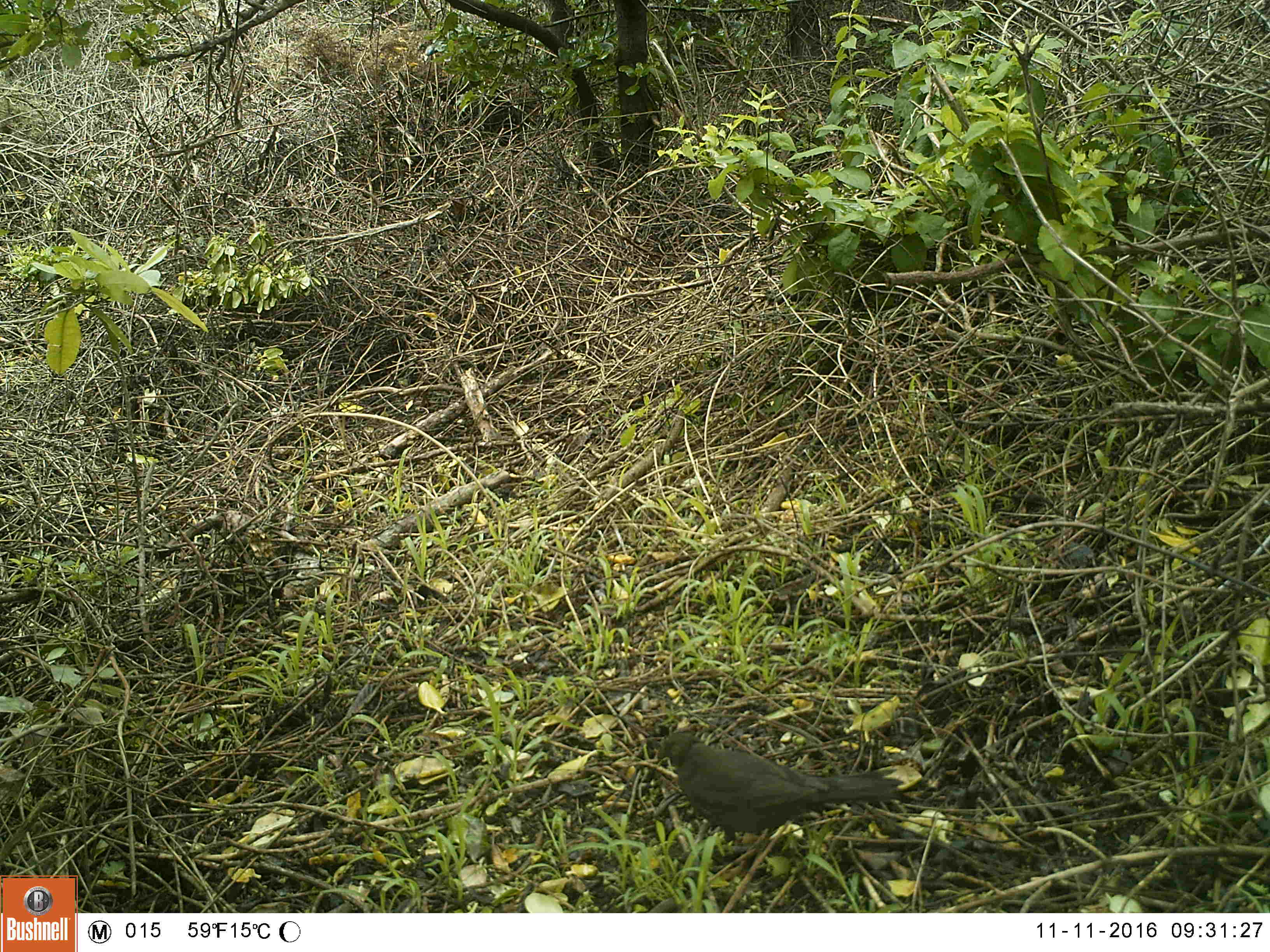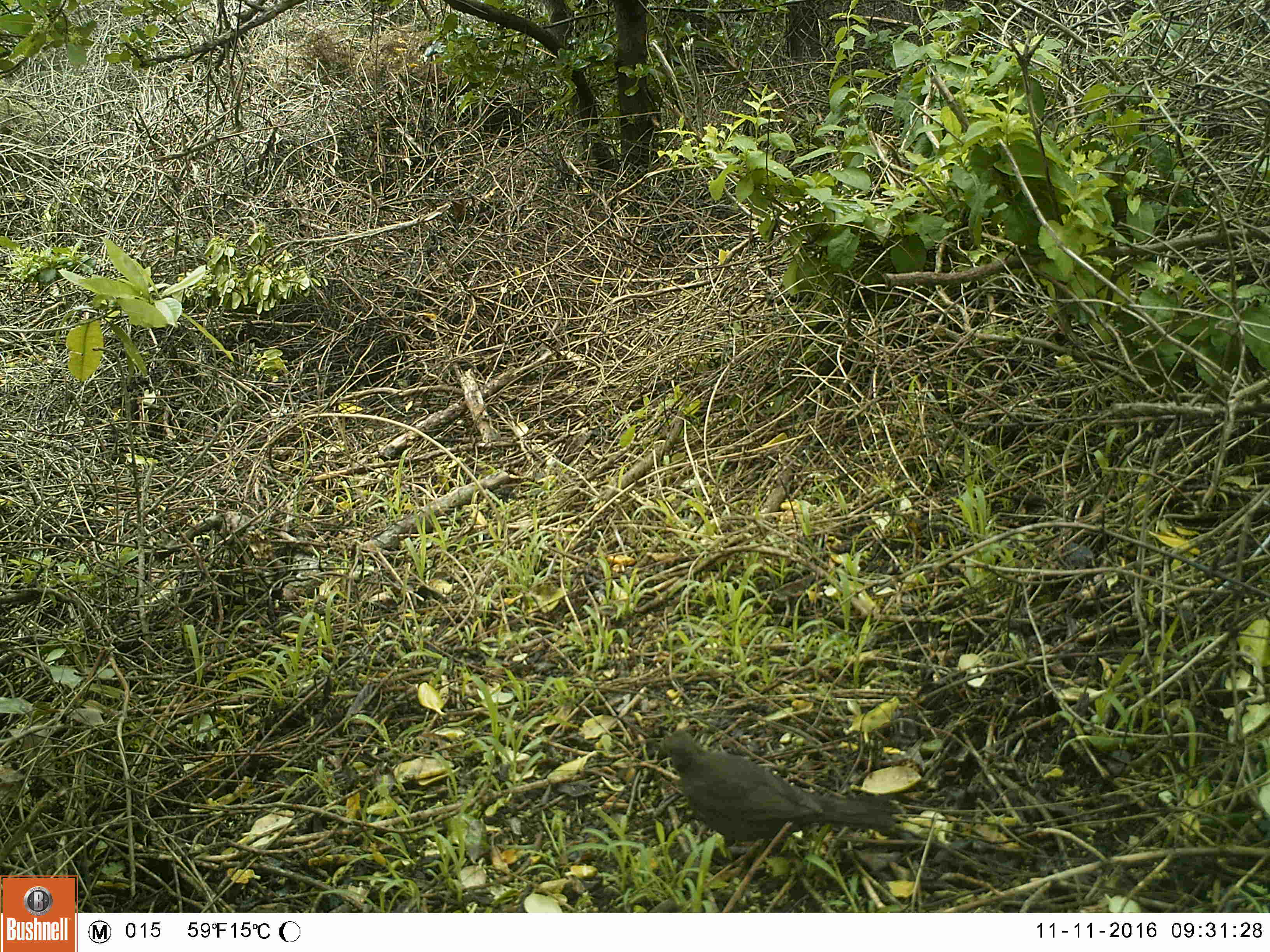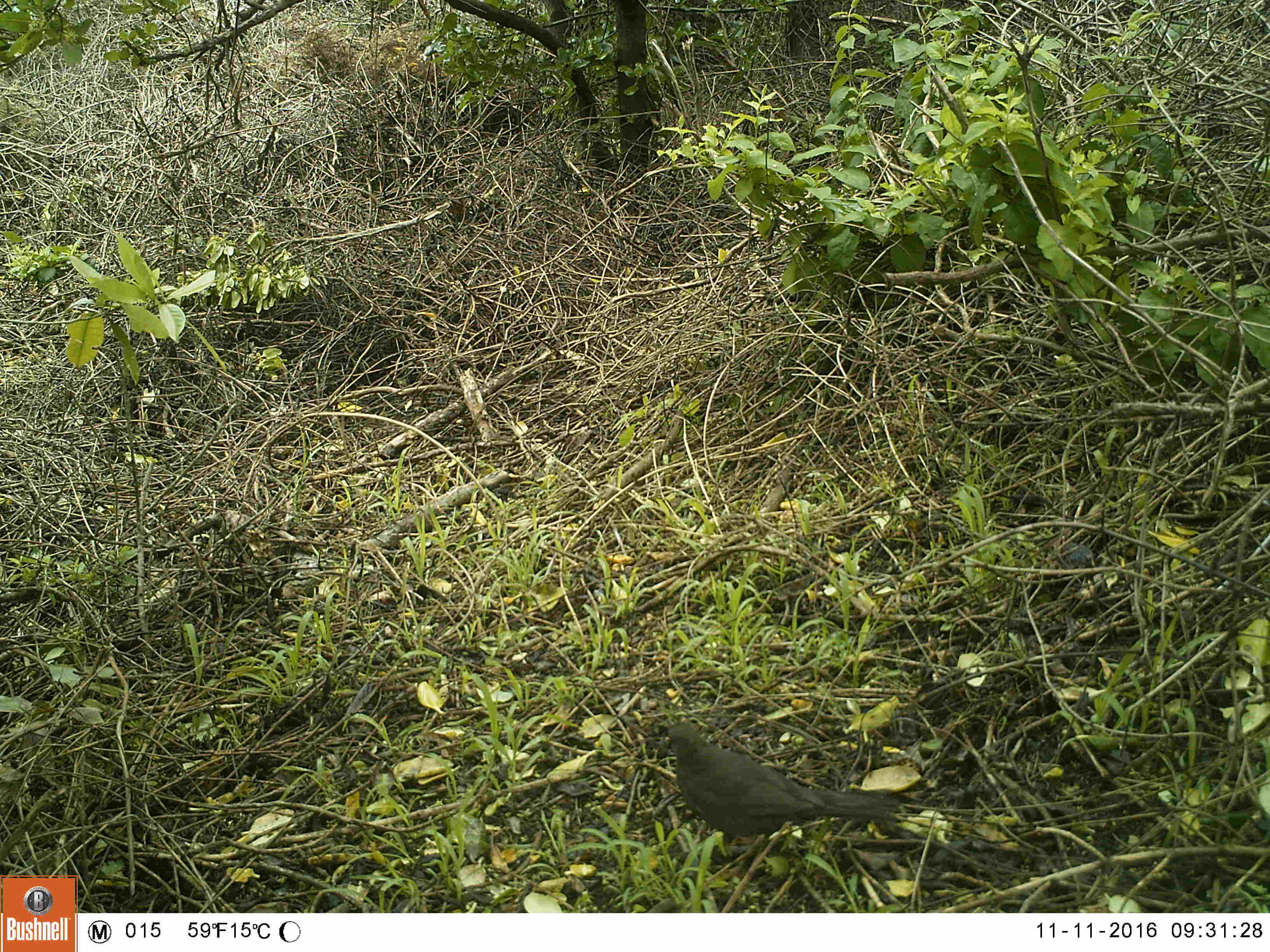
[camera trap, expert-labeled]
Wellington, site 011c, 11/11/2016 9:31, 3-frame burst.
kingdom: Animalia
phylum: Chordata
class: Aves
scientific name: Aves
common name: bird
Bird (Aves).